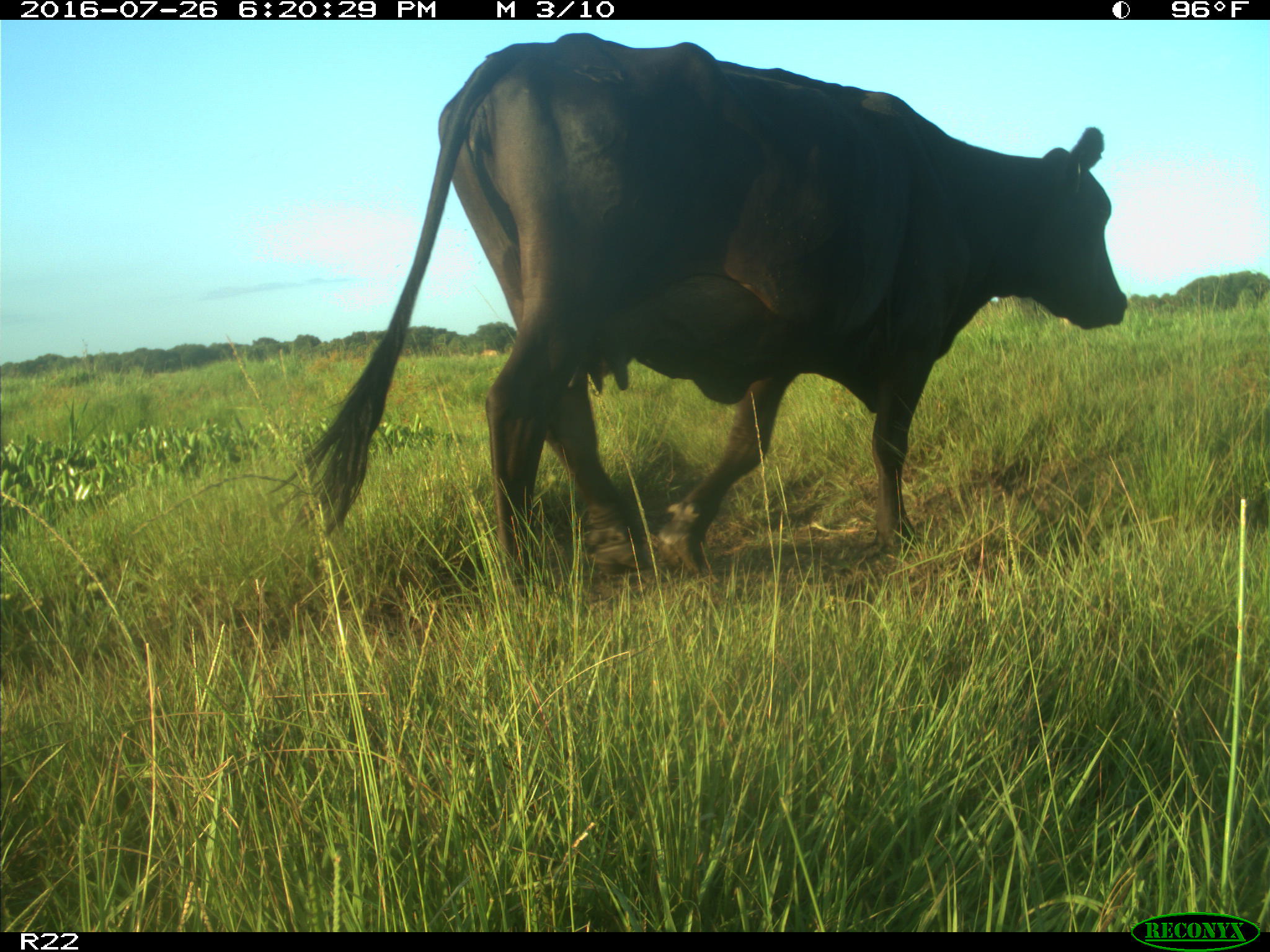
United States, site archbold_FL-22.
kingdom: Animalia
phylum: Chordata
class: Mammalia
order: Artiodactyla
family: Bovidae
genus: Bos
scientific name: Bos taurus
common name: domestic cow